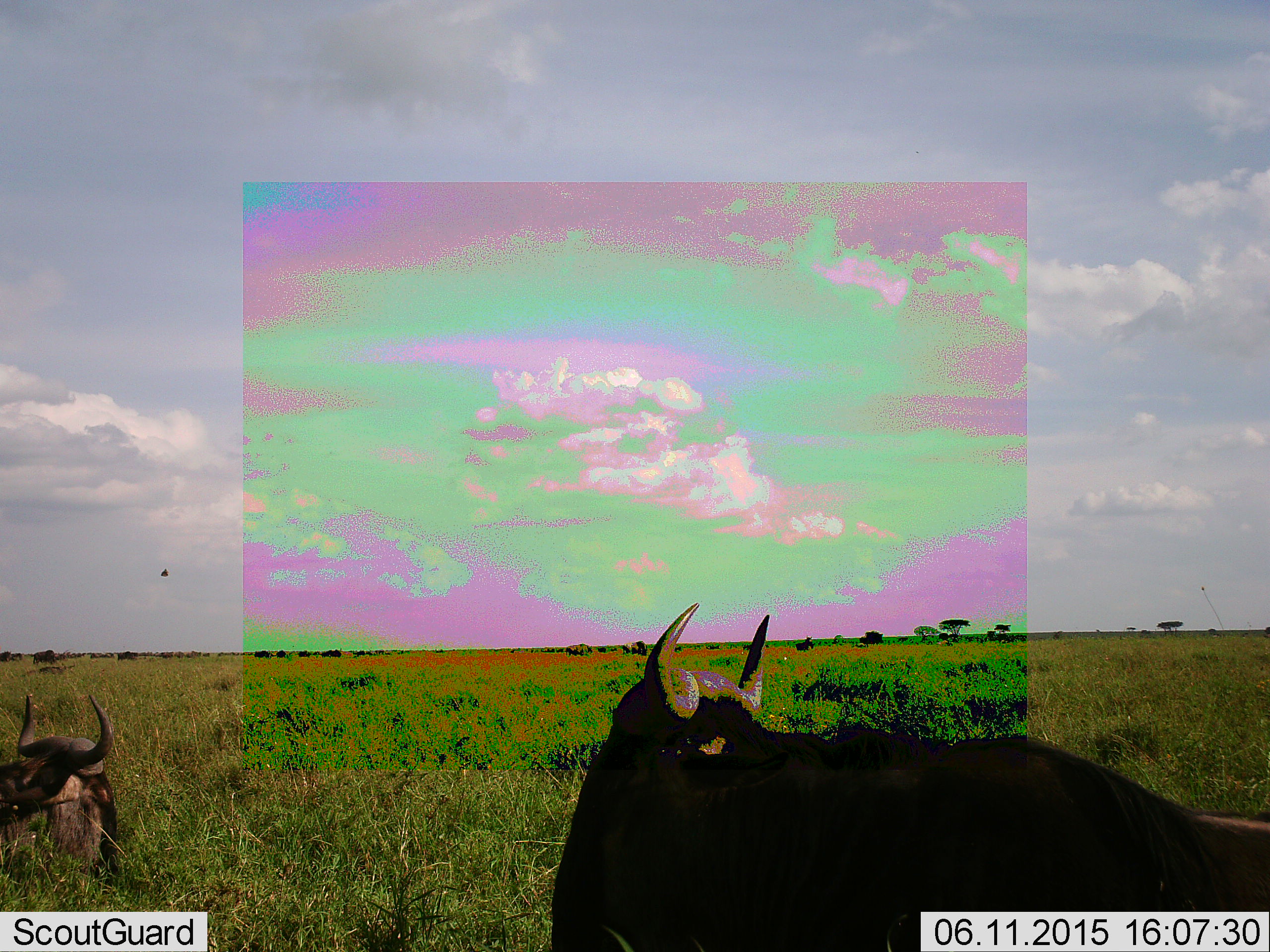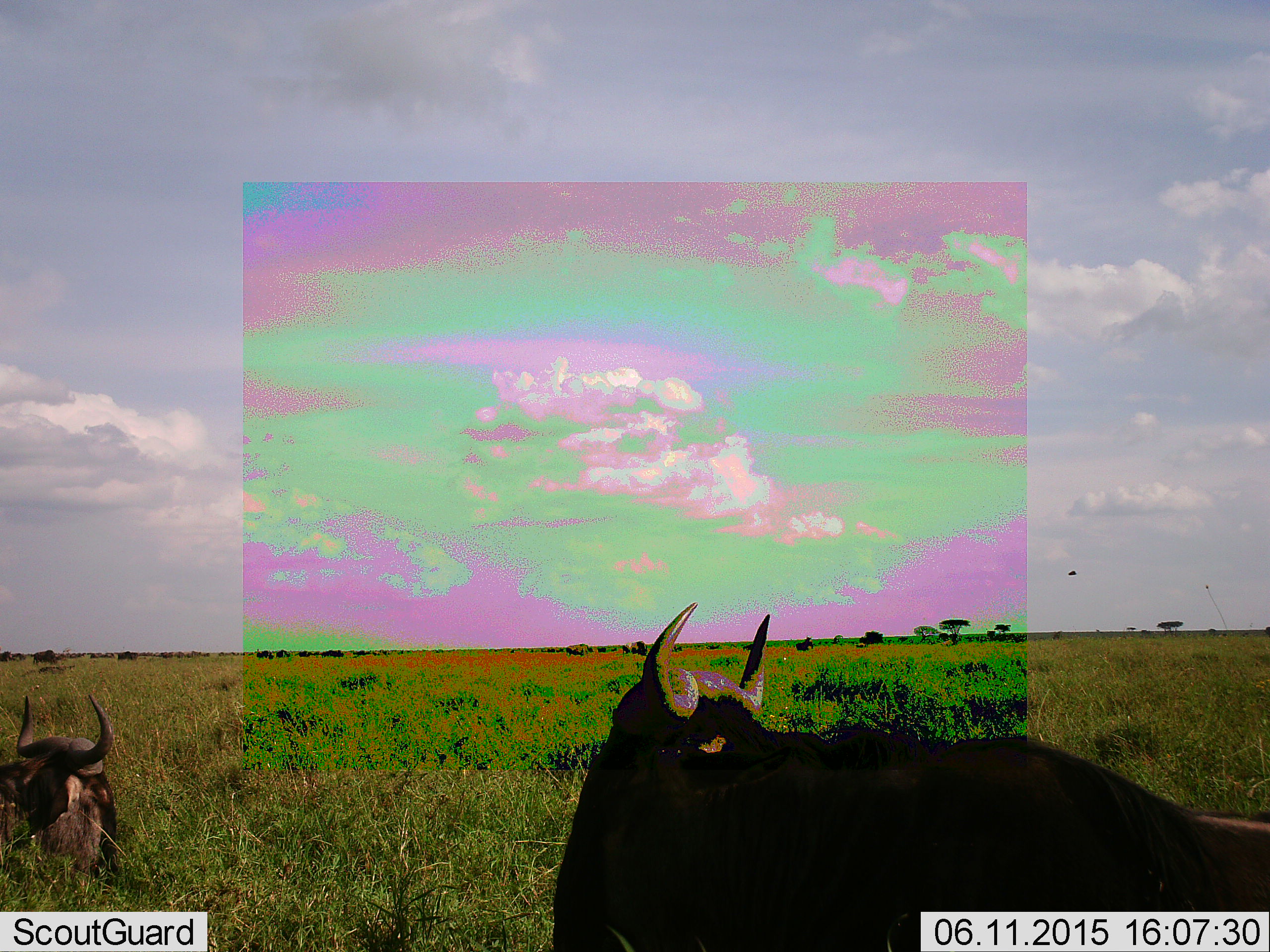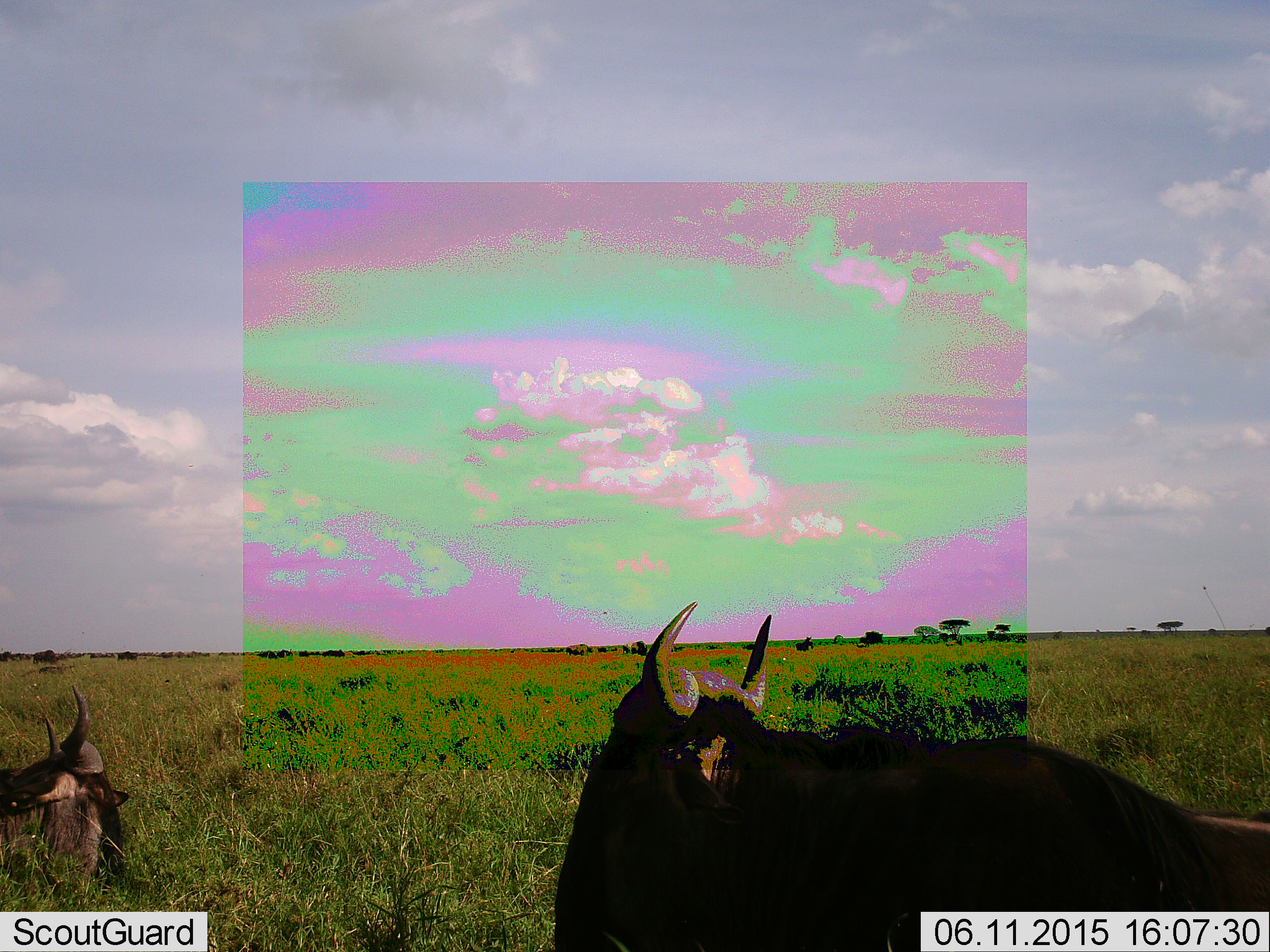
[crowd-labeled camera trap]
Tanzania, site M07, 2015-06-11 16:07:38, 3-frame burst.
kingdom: Animalia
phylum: Chordata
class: Mammalia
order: Artiodactyla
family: Bovidae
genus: Connochaetes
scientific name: Connochaetes taurinus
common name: blue wildebeest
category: wildebeest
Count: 2.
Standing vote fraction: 54%.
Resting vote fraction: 77%.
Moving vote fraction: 8%.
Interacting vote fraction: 8%.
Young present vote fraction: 0%.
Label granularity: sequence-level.